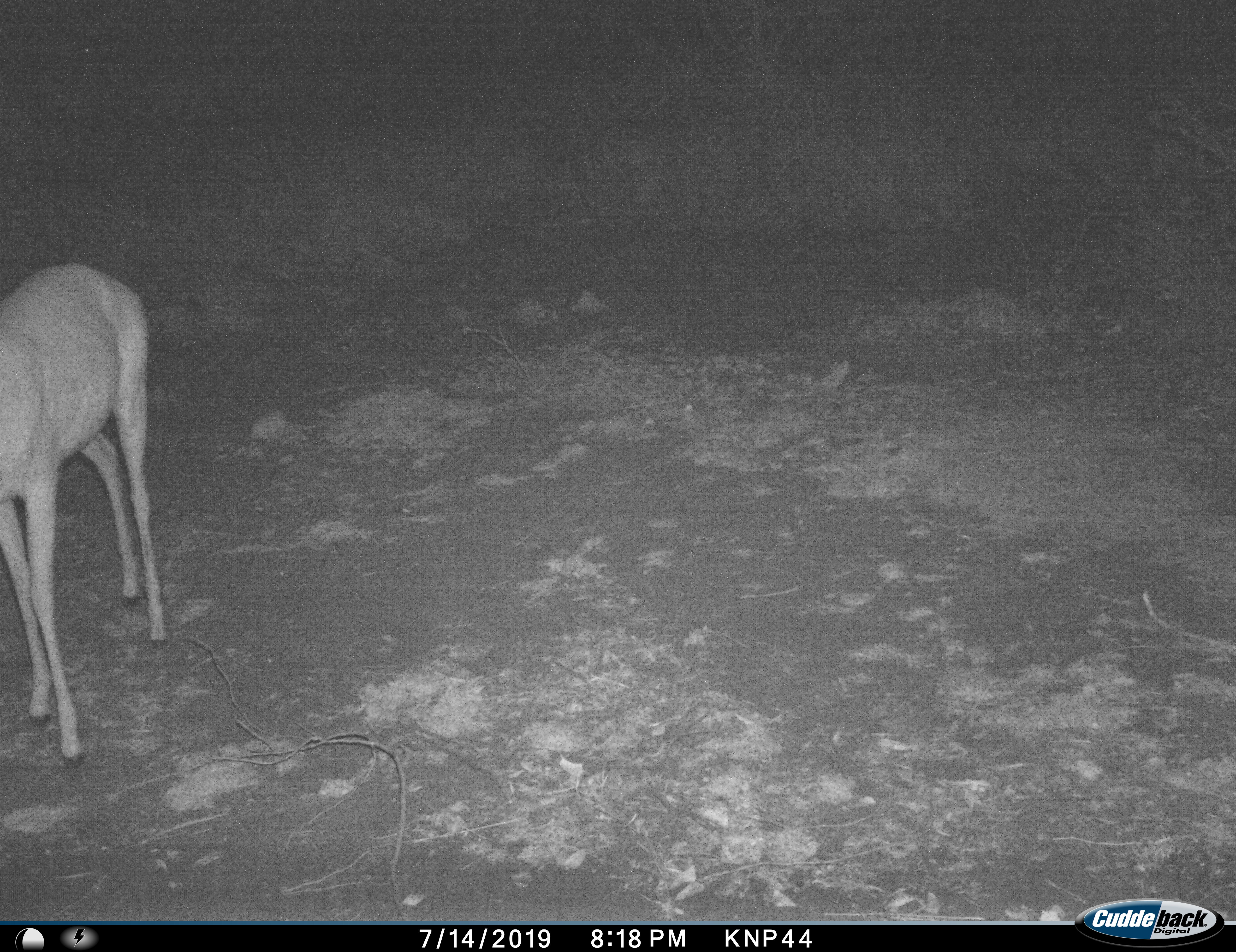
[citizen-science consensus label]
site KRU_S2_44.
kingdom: Animalia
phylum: Chordata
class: Mammalia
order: Artiodactyla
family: Bovidae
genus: Aepyceros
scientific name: Aepyceros melampus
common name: impala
Impala (Aepyceros melampus), count 1. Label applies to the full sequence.